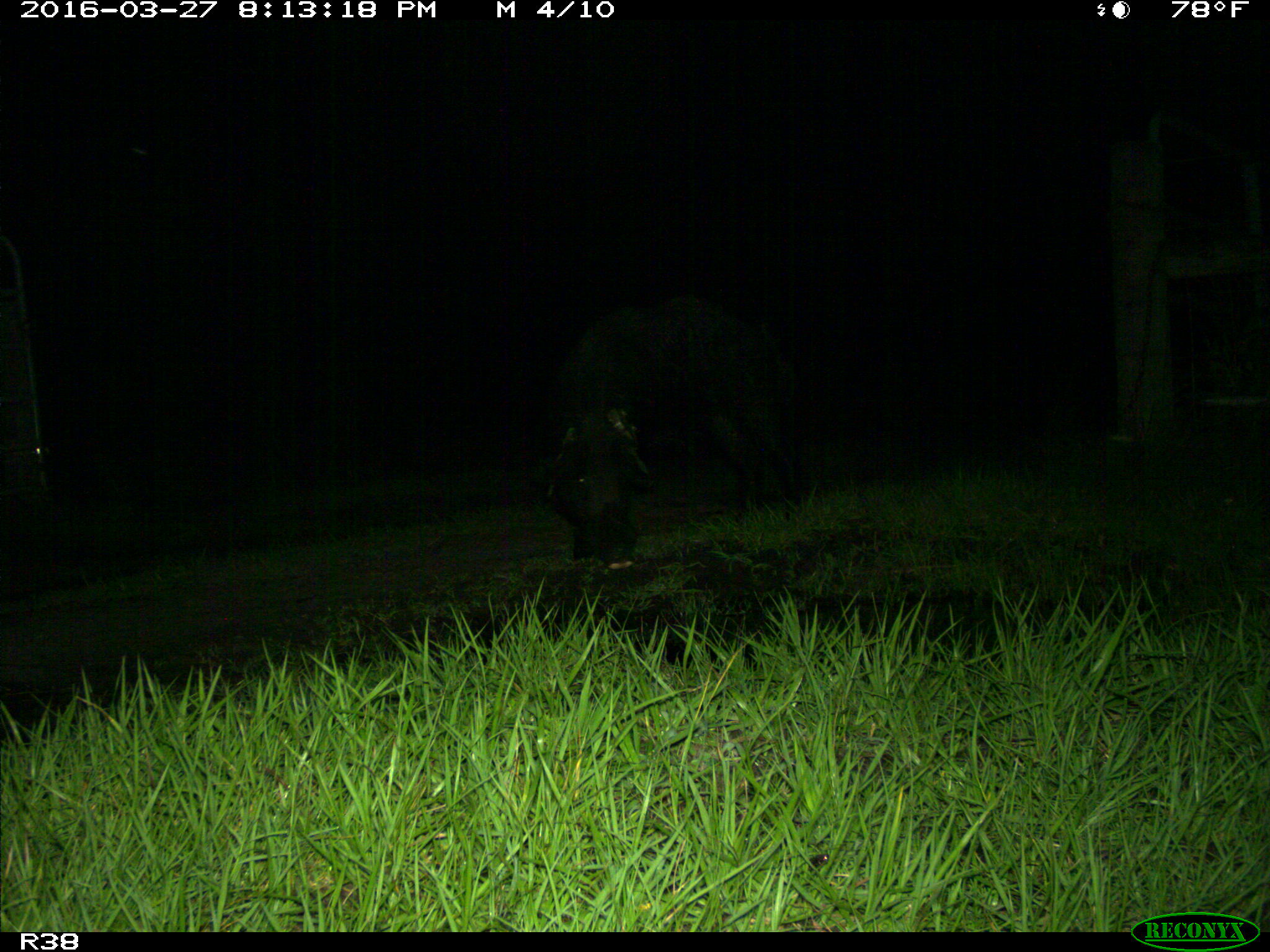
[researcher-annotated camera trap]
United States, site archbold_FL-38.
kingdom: Animalia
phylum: Chordata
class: Mammalia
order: Artiodactyla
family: Suidae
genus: Sus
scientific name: Sus scrofa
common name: wild boar